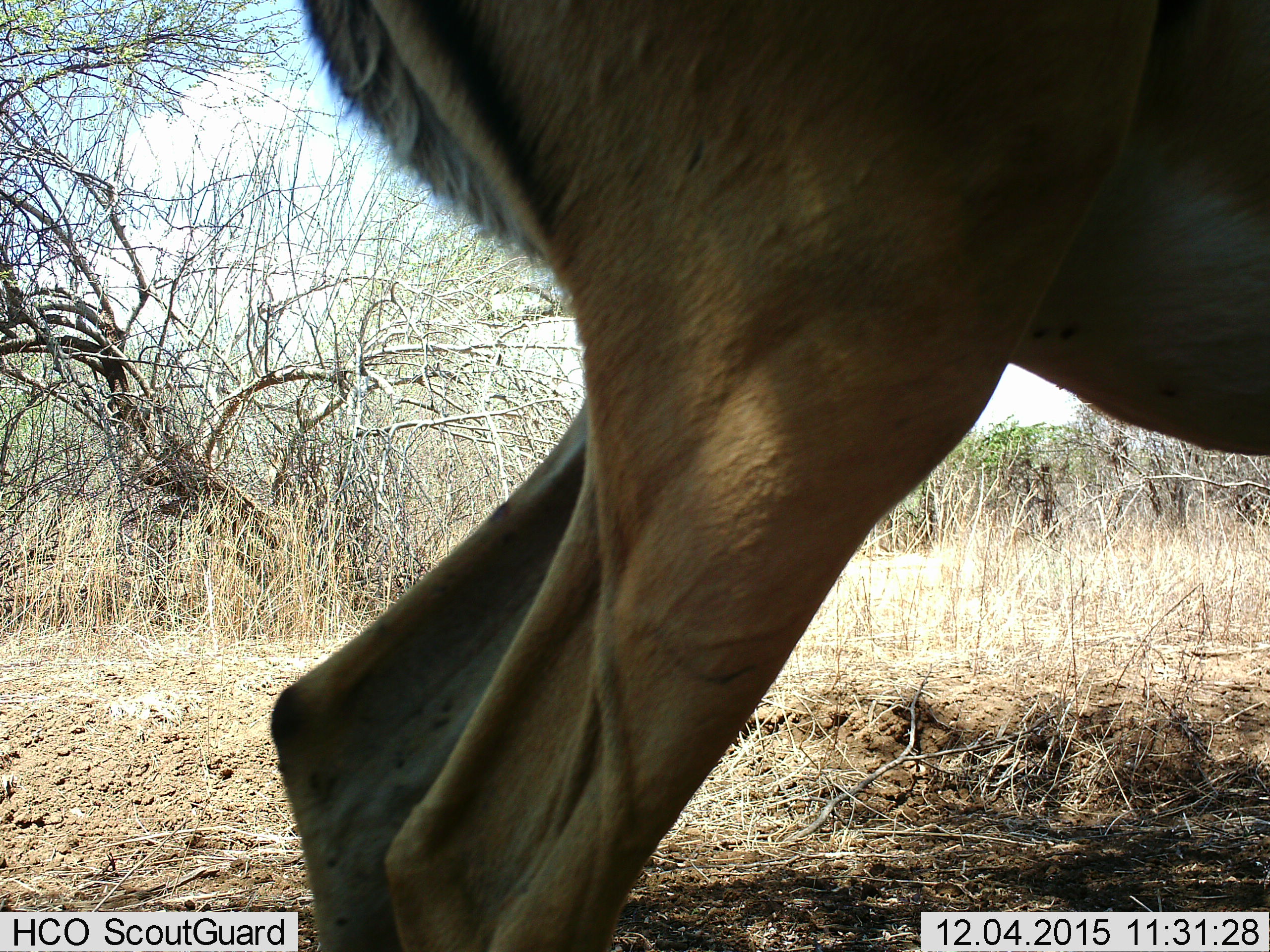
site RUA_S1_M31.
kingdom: Animalia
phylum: Chordata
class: Mammalia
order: Artiodactyla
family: Bovidae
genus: Aepyceros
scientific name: Aepyceros melampus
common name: impala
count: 1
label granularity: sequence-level